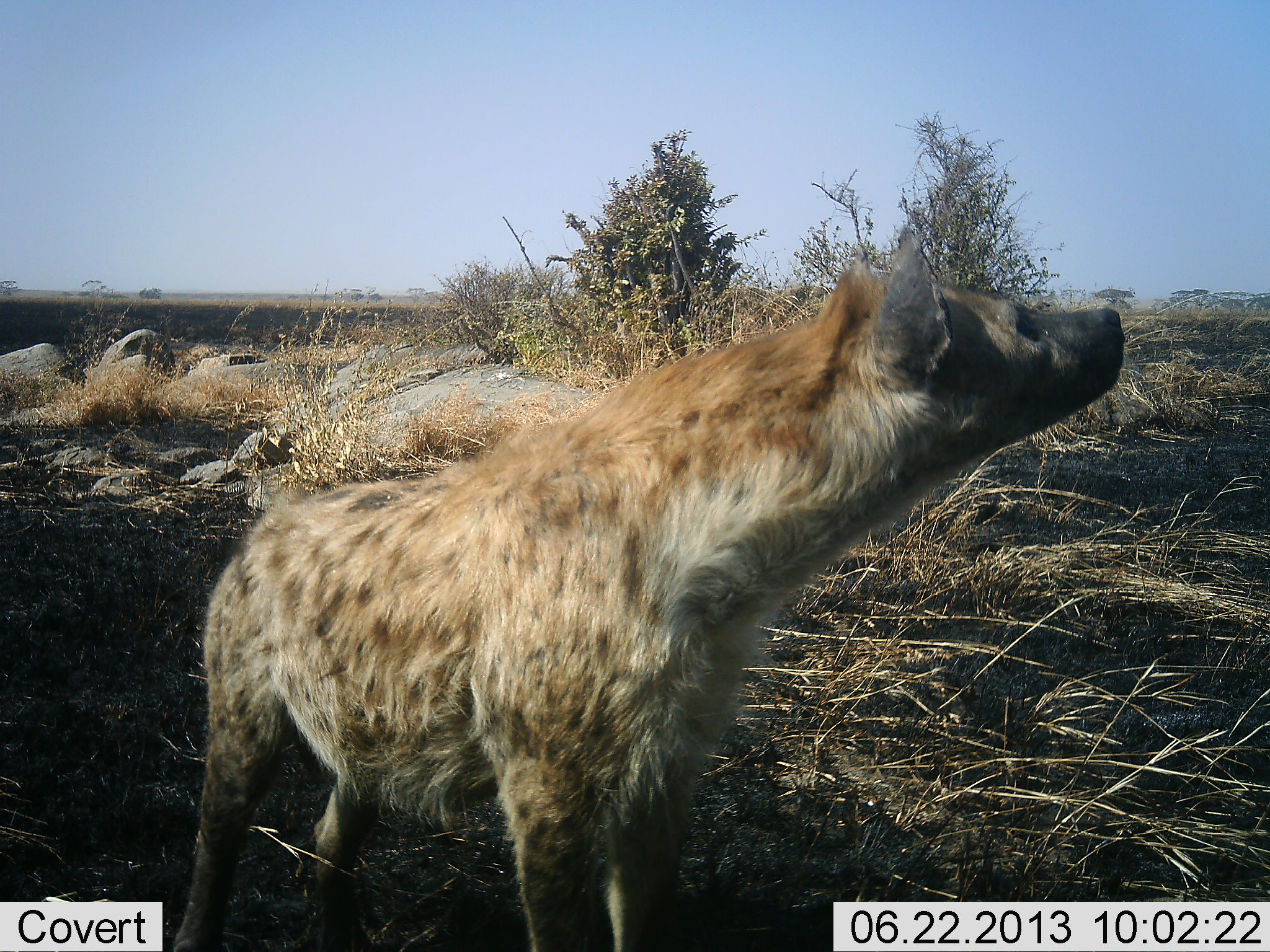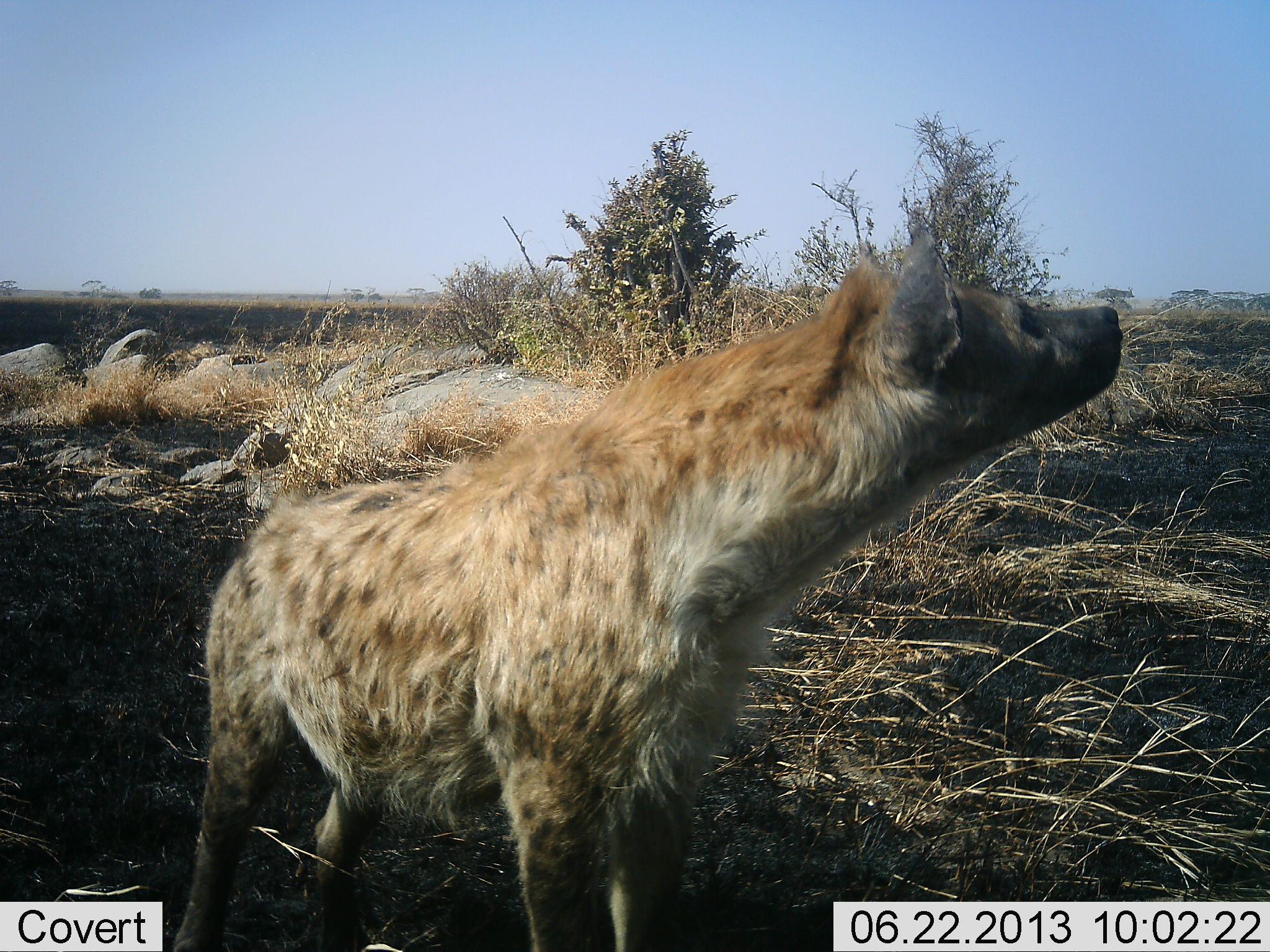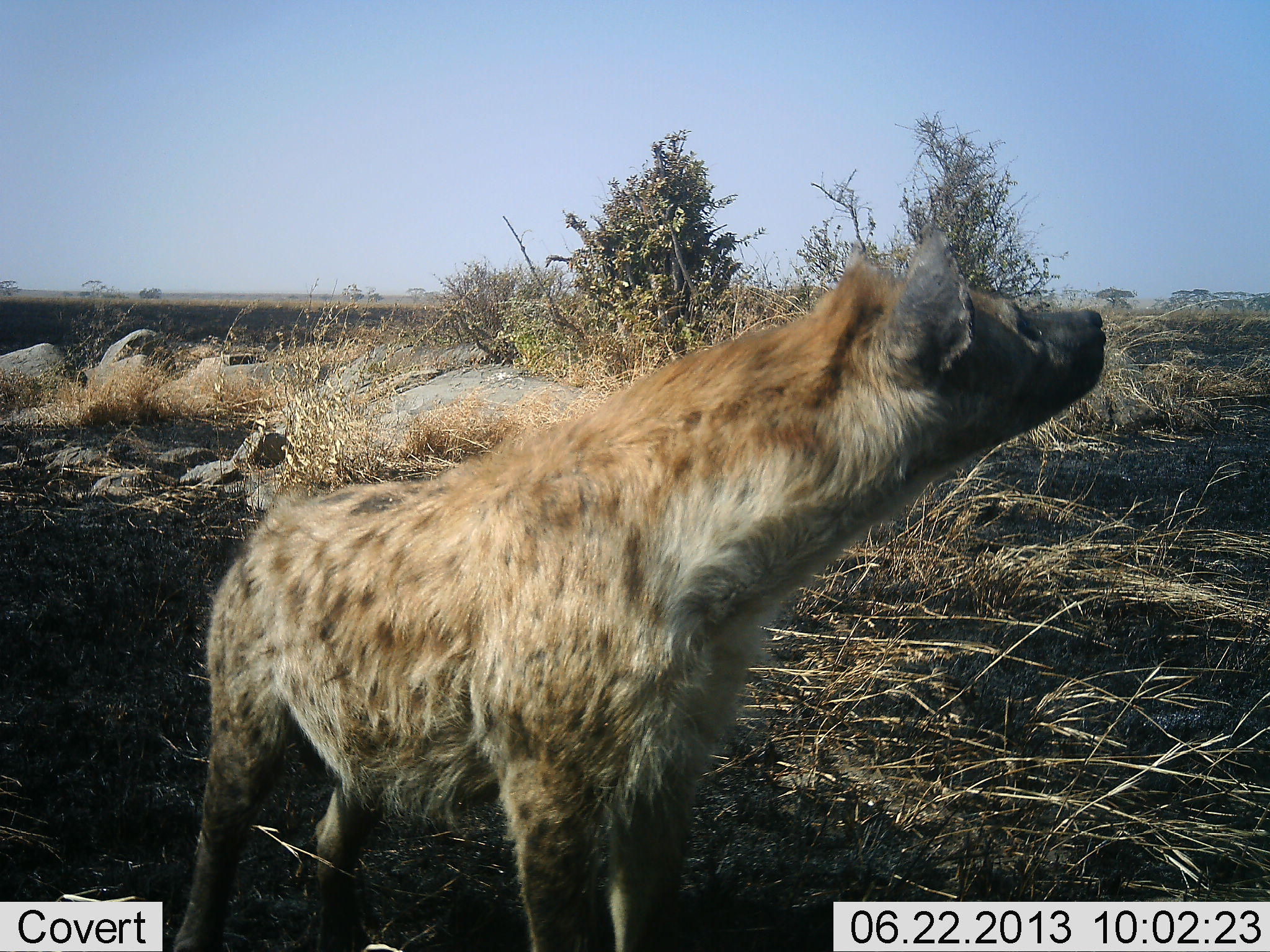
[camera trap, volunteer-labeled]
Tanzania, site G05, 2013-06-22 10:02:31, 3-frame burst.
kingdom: Animalia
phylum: Chordata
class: Mammalia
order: Carnivora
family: Hyaenidae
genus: Crocuta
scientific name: Crocuta crocuta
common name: spotted hyena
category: hyenaspotted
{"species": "hyenaspotted (spotted hyena) (Crocuta crocuta)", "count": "1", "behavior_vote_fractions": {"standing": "100%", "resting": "0%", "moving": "4%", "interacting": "4%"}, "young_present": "0%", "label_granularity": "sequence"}